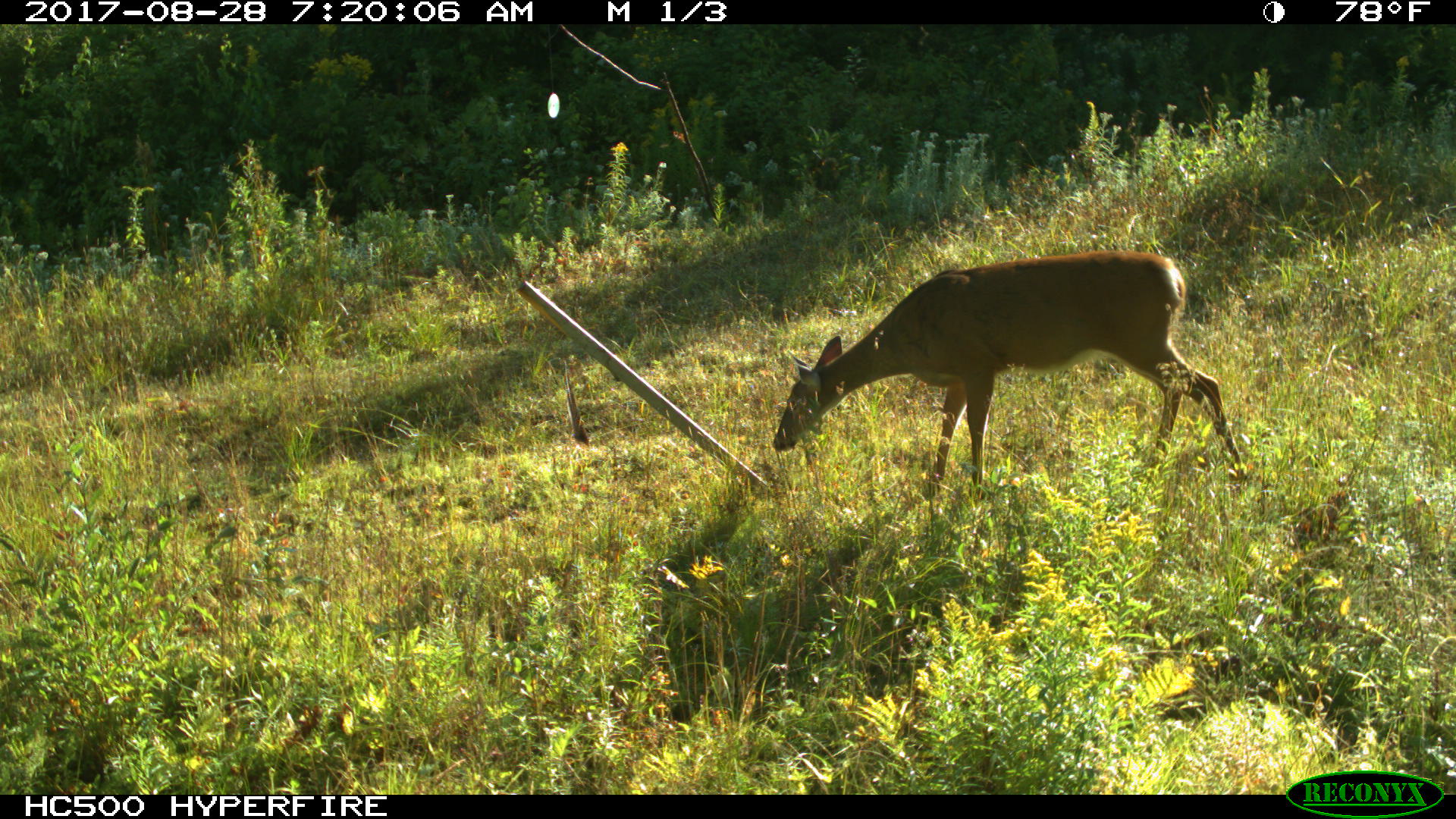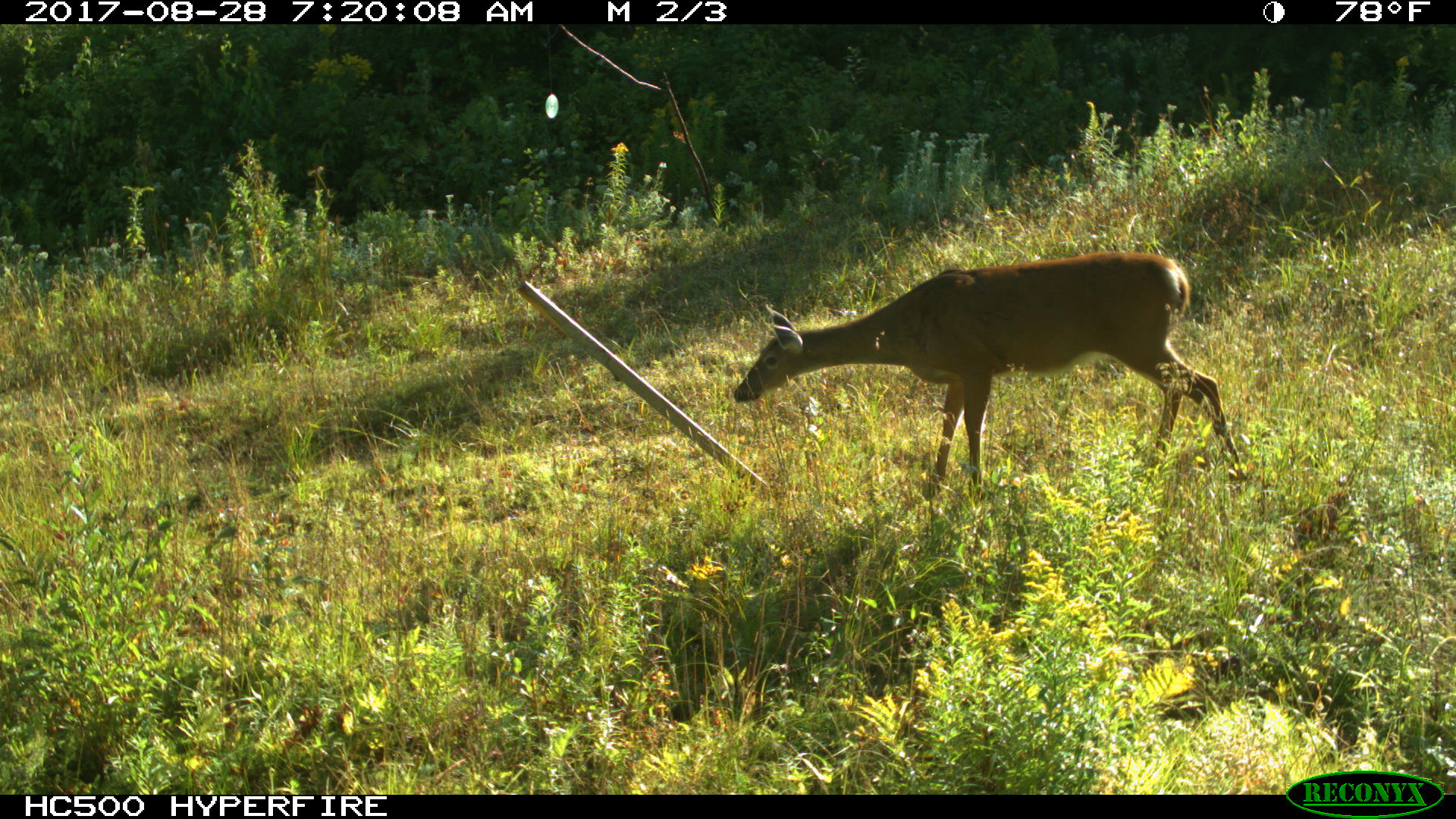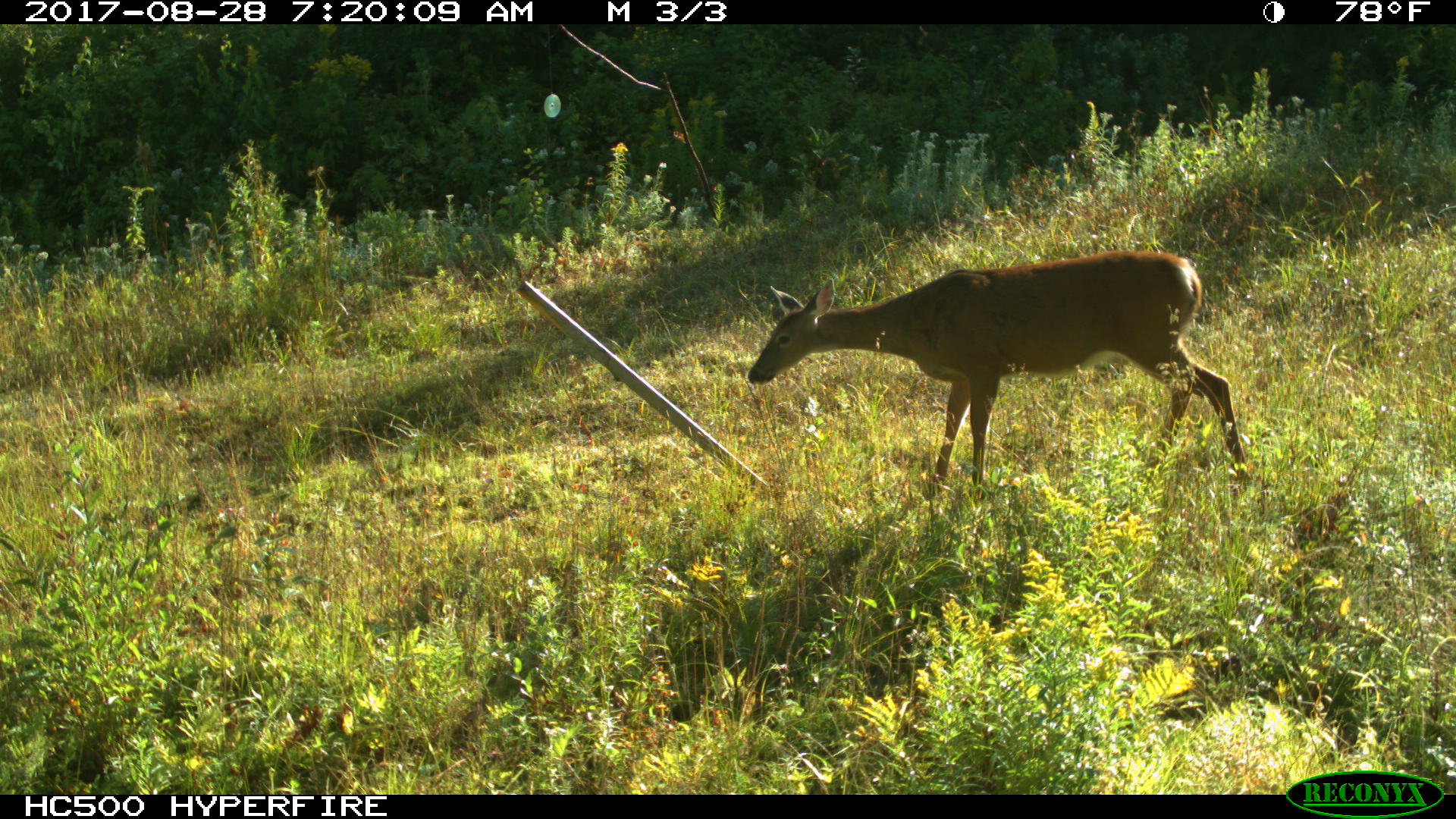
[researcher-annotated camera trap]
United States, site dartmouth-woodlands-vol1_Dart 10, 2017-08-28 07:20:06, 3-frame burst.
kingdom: Animalia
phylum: Chordata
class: Mammalia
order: Artiodactyla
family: Cervidae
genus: Odocoileus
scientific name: Odocoileus virginianus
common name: white-tailed deer